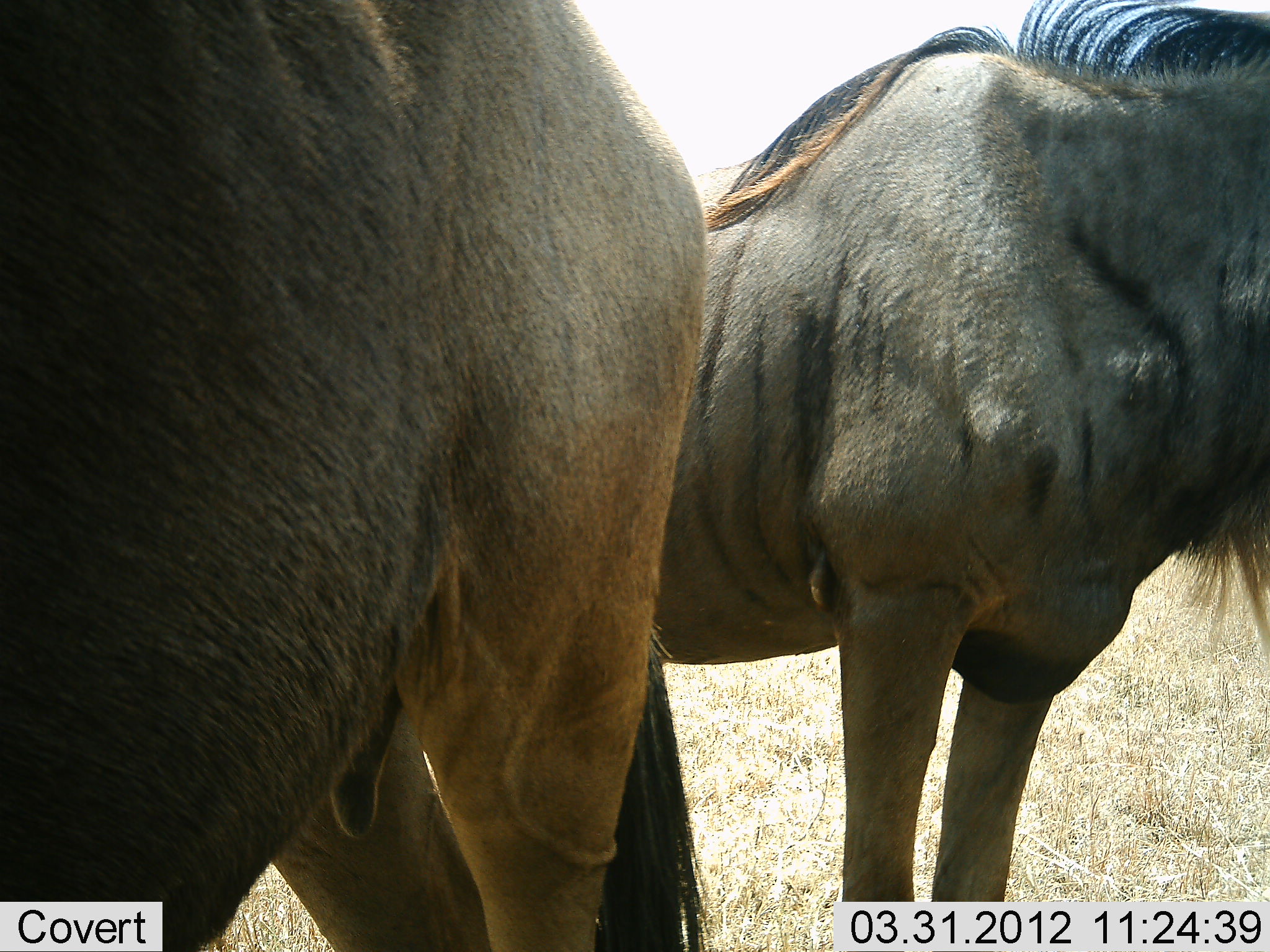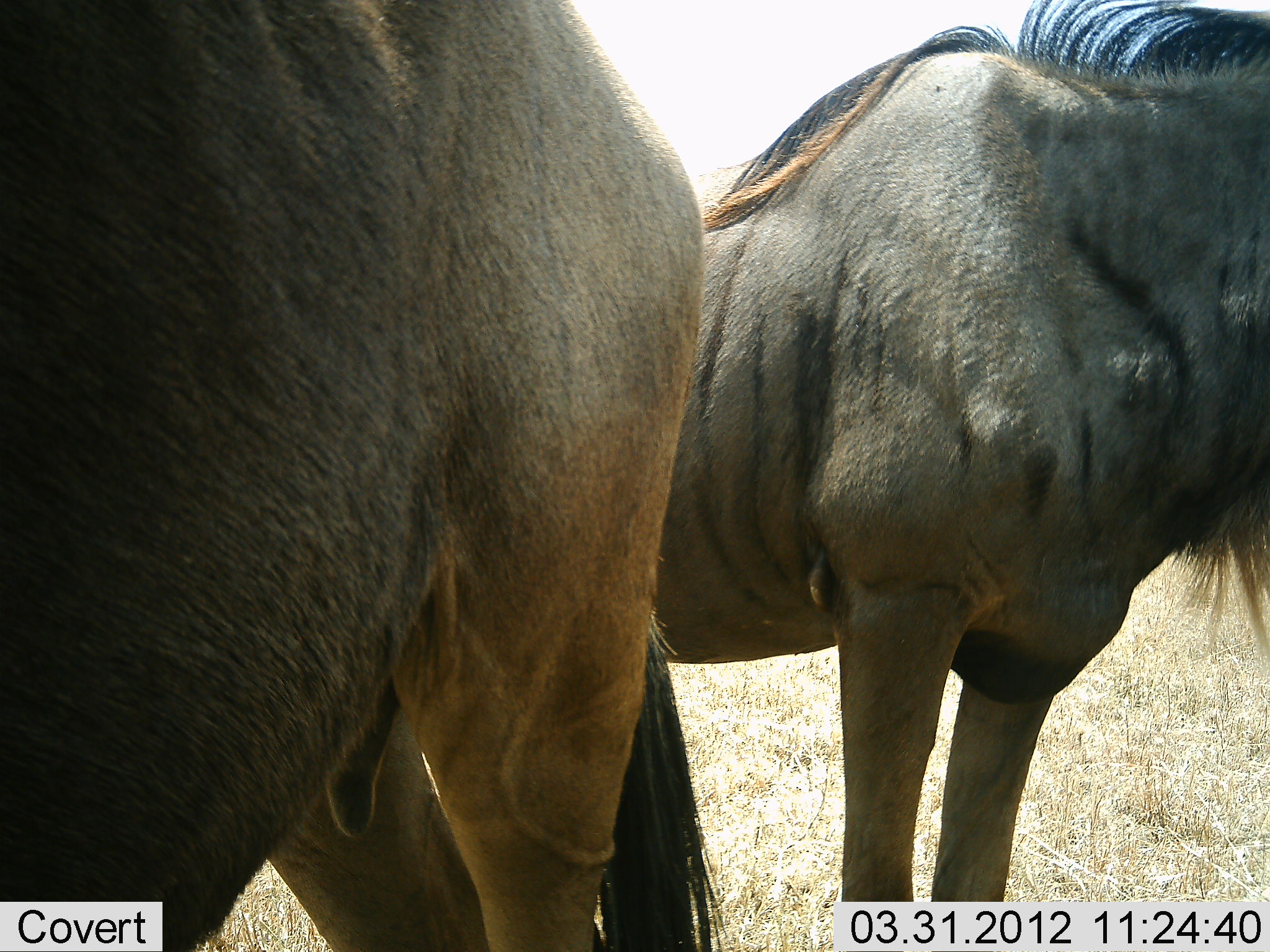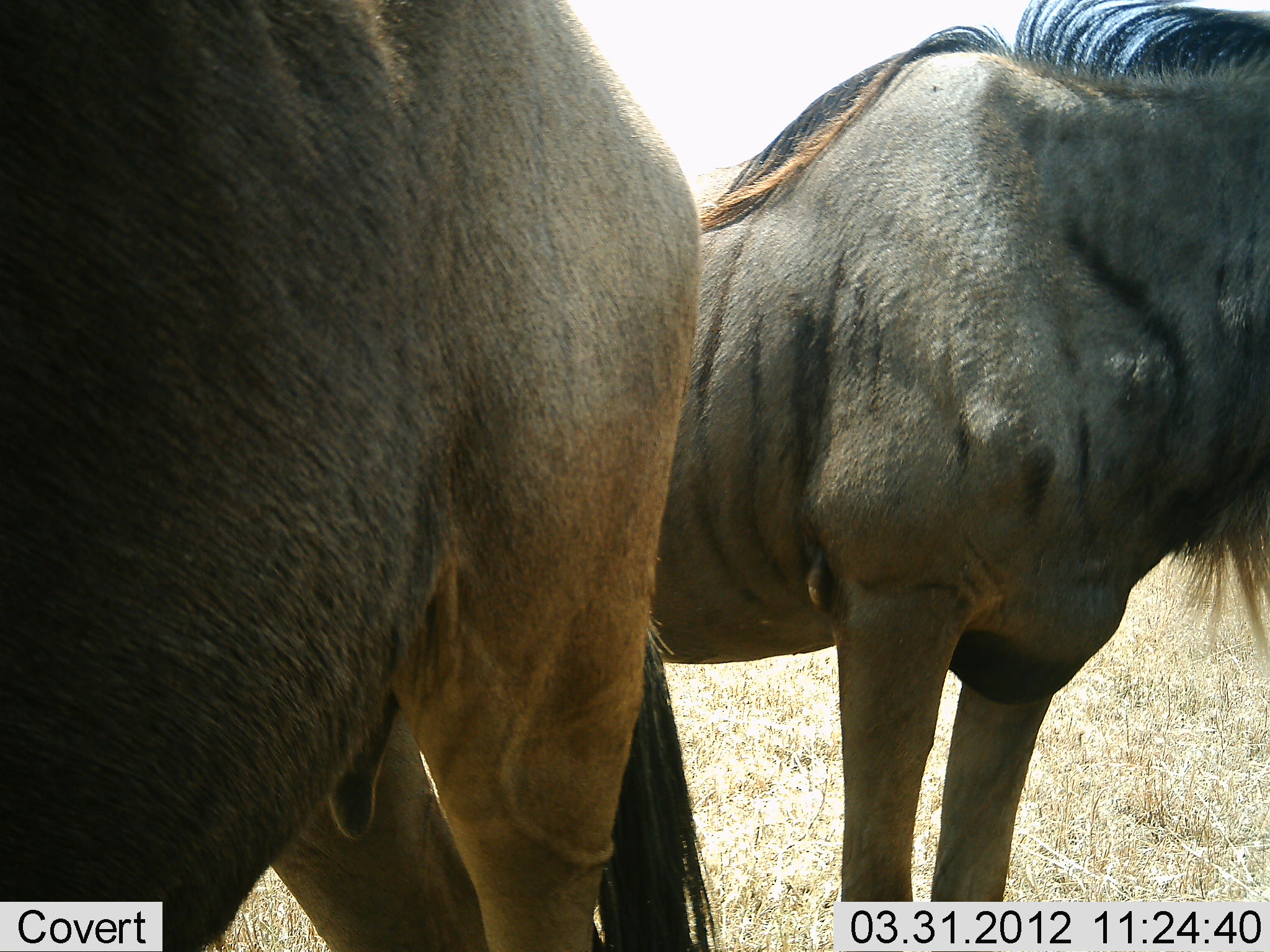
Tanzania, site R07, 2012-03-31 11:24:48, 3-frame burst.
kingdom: Animalia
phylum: Chordata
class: Mammalia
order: Artiodactyla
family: Bovidae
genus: Connochaetes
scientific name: Connochaetes taurinus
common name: blue wildebeest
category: wildebeest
Wildebeest (blue wildebeest) (Connochaetes taurinus), count 2. Behavior (volunteer vote fractions): standing 100%, resting 0%, moving 0%, interacting 0%. Young present (vote fraction): 0%. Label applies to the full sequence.